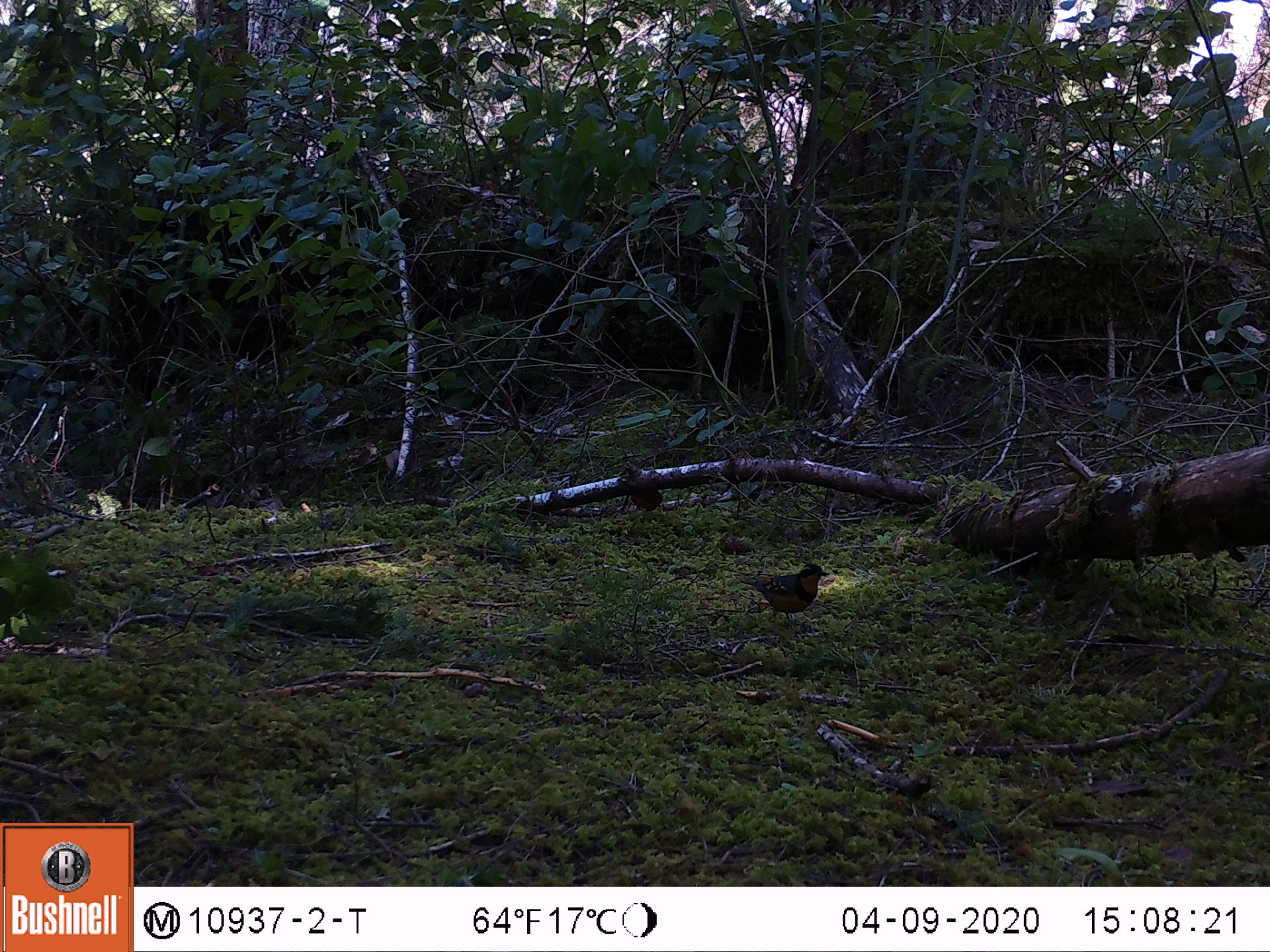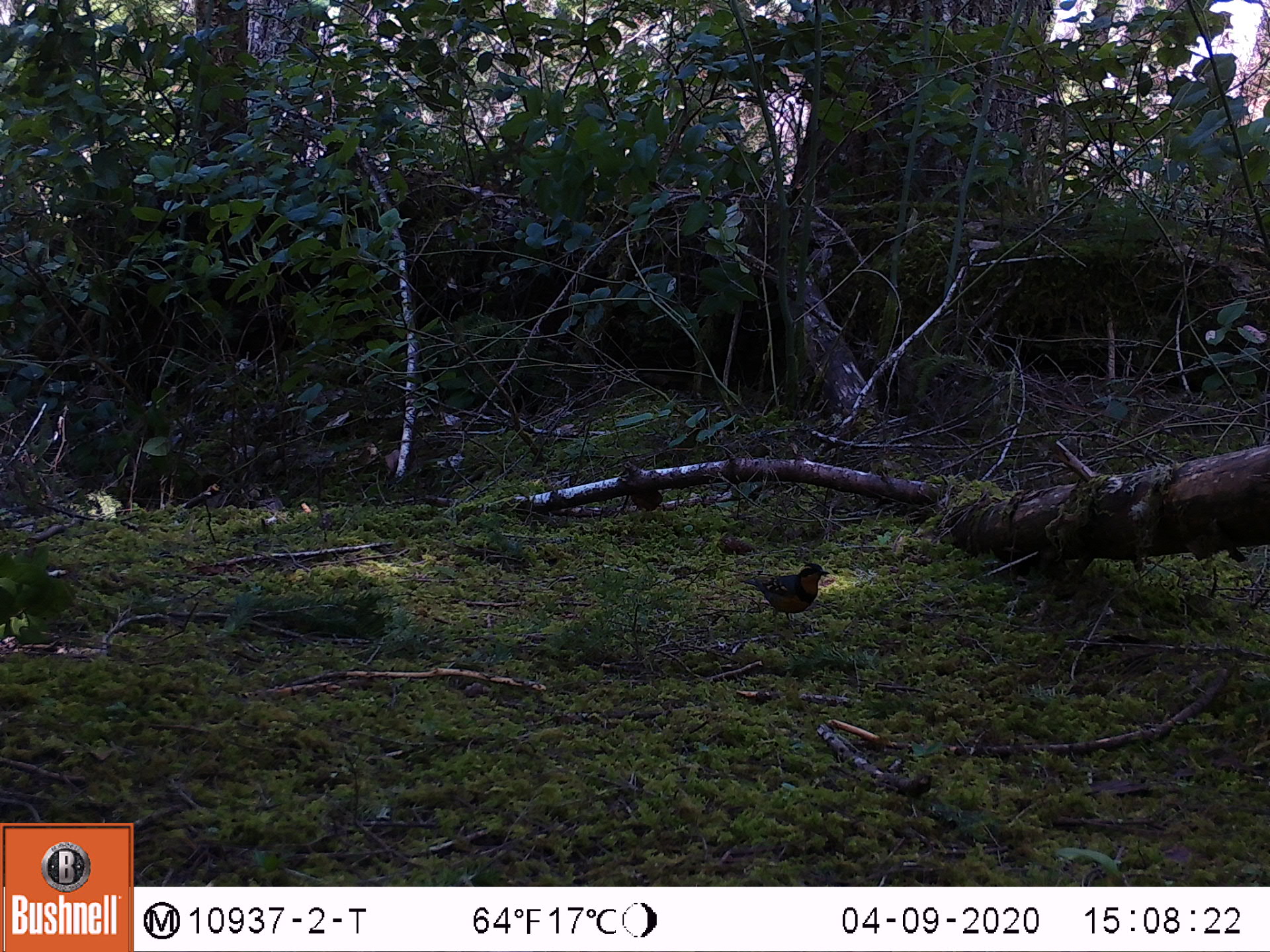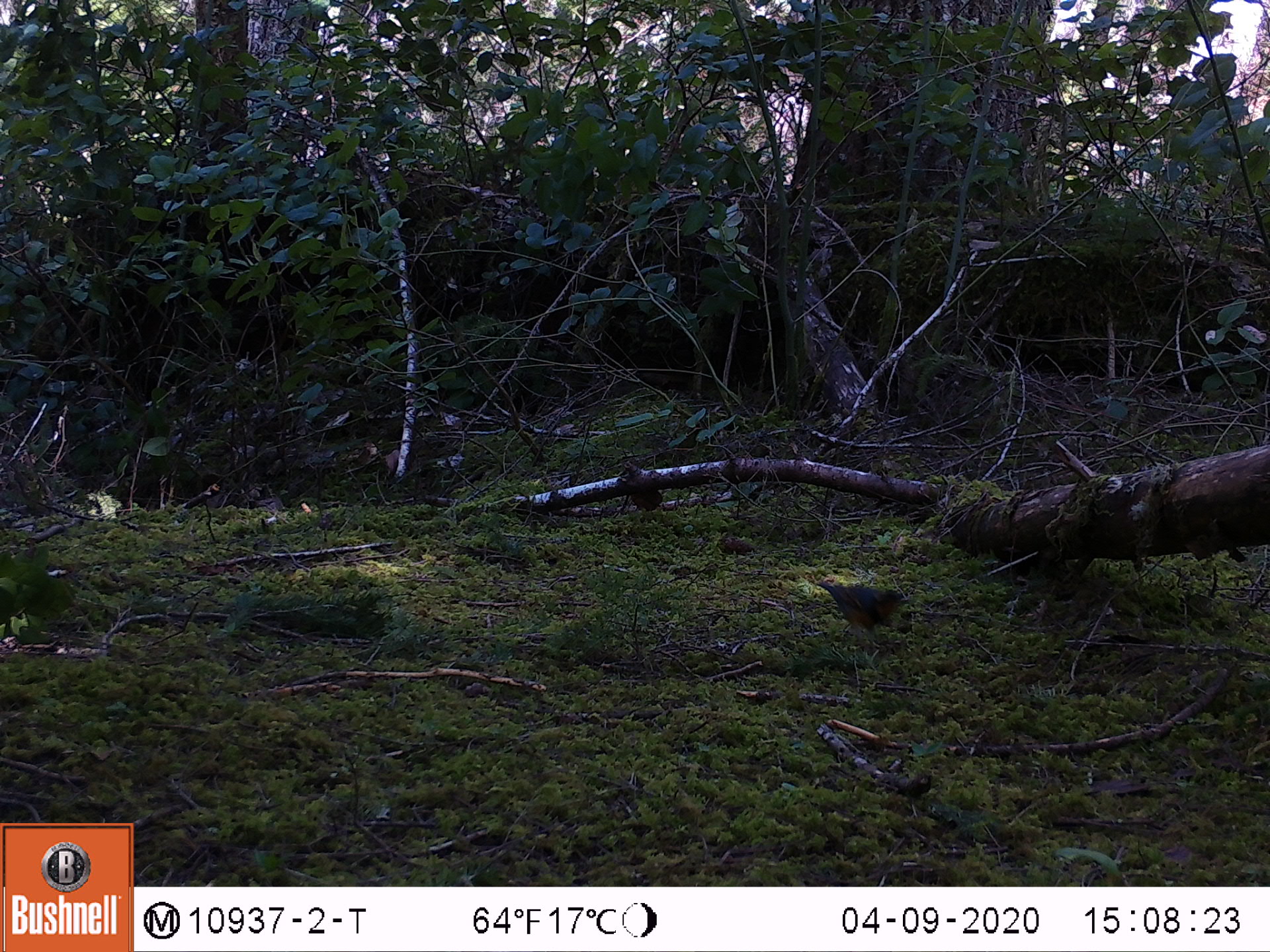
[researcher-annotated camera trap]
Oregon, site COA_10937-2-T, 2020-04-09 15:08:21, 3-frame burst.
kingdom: Animalia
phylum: Chordata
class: Aves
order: Passeriformes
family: Turdidae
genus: Ixoreus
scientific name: Ixoreus naevius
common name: varied thrush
Varied thrush (Ixoreus naevius).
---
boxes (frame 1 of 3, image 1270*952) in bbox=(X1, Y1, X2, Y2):
varied thrush: bbox=(739, 561, 829, 627)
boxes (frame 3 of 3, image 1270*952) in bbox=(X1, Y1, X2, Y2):
varied thrush: bbox=(824, 580, 904, 646)